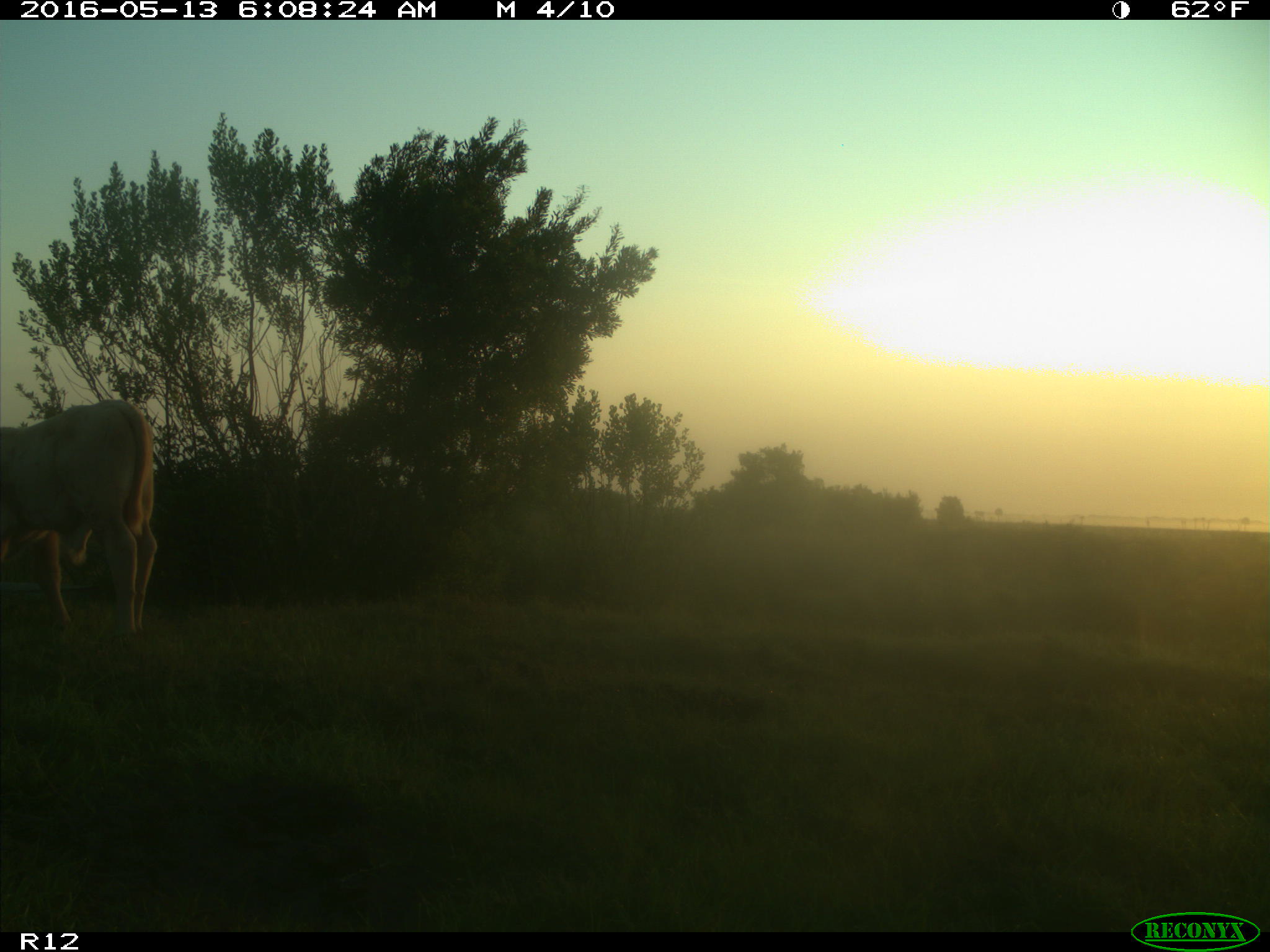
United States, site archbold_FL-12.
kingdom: Animalia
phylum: Chordata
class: Mammalia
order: Artiodactyla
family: Bovidae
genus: Bos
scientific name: Bos taurus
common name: domestic cow